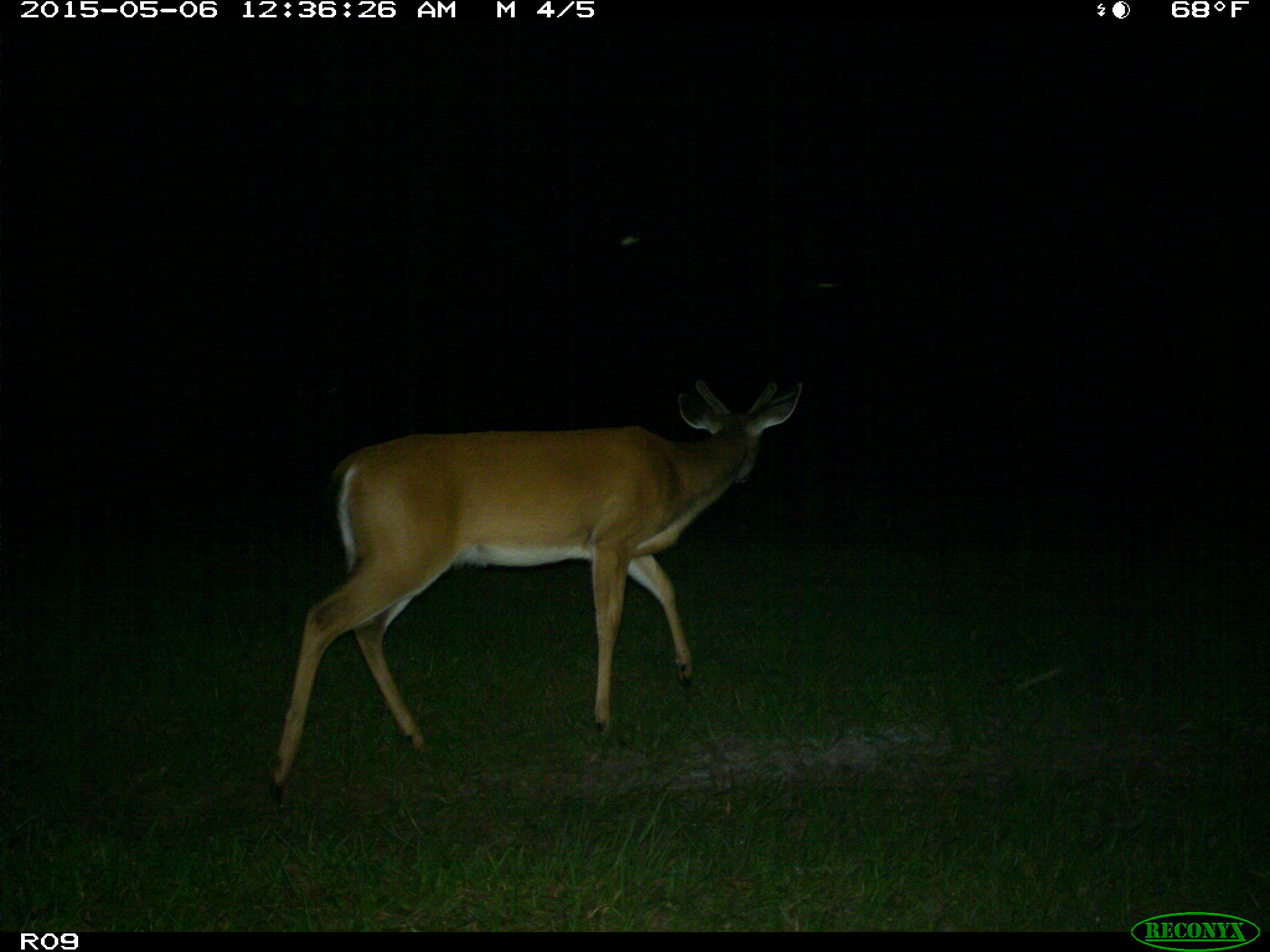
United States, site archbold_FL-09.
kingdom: Animalia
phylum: Chordata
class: Mammalia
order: Artiodactyla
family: Cervidae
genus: Odocoileus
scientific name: Odocoileus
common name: deer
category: unidentified deer